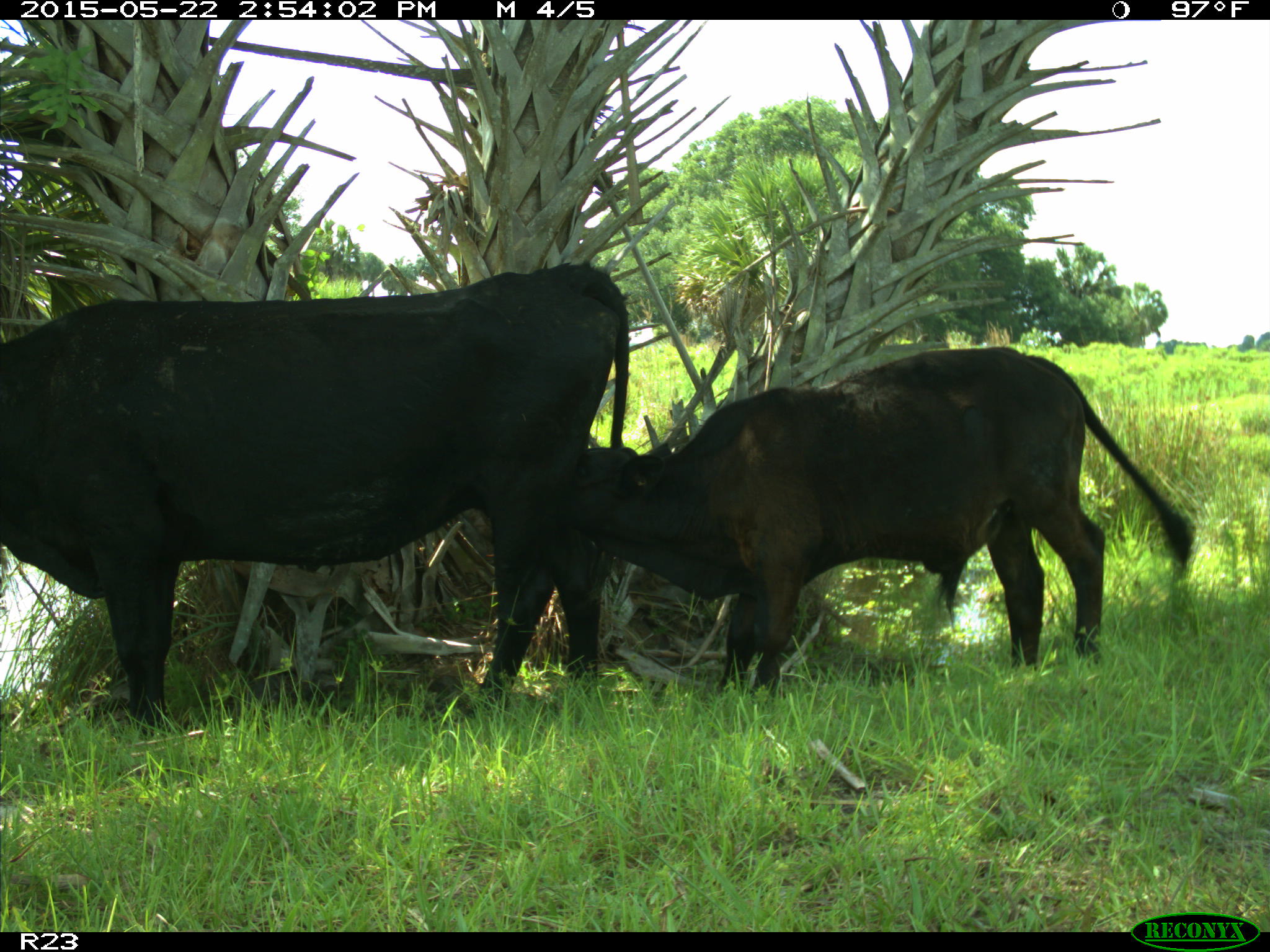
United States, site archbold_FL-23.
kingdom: Animalia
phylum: Chordata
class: Mammalia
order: Artiodactyla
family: Bovidae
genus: Bos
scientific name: Bos taurus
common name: domestic cow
Bos taurus (domestic cow).